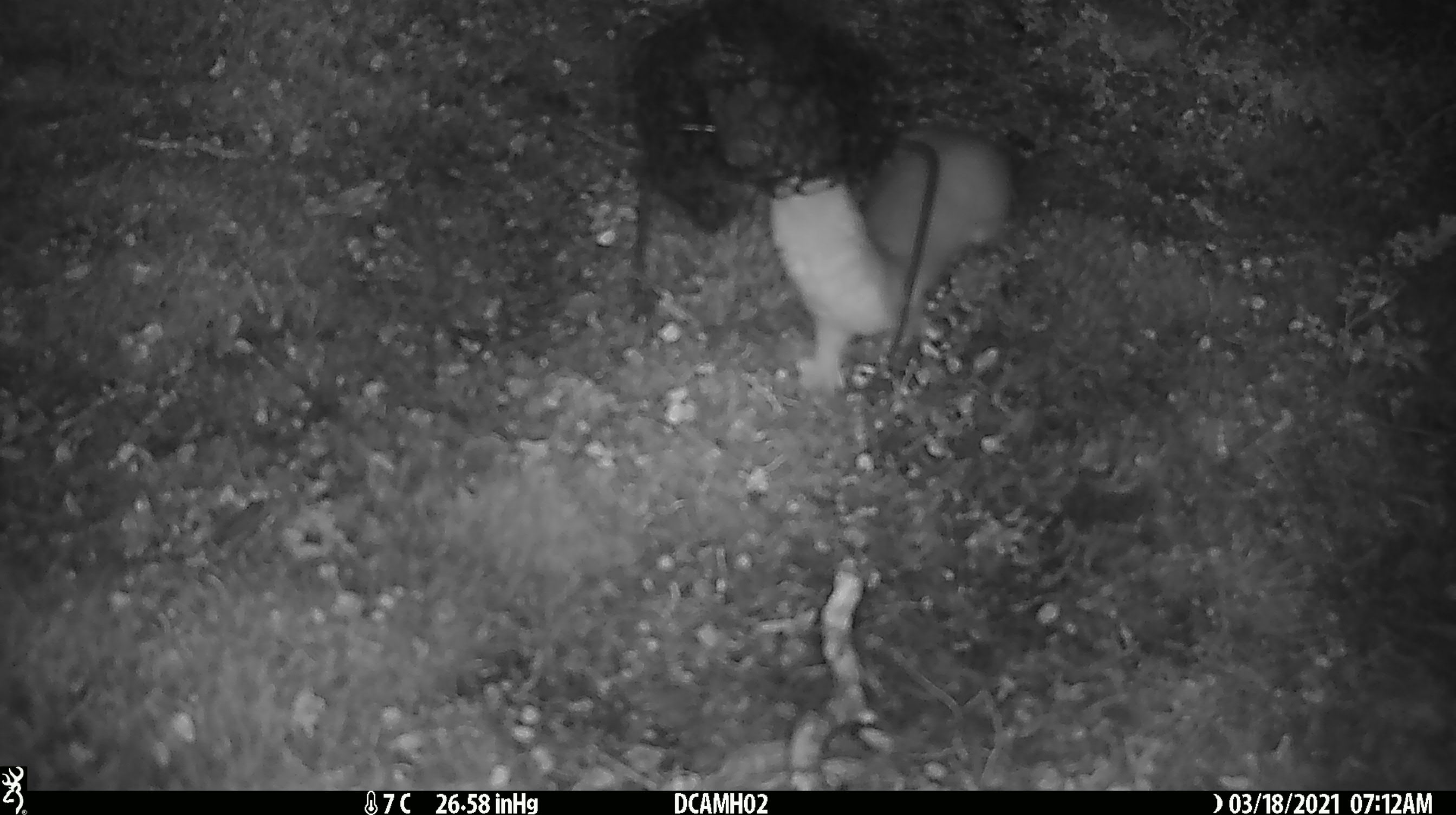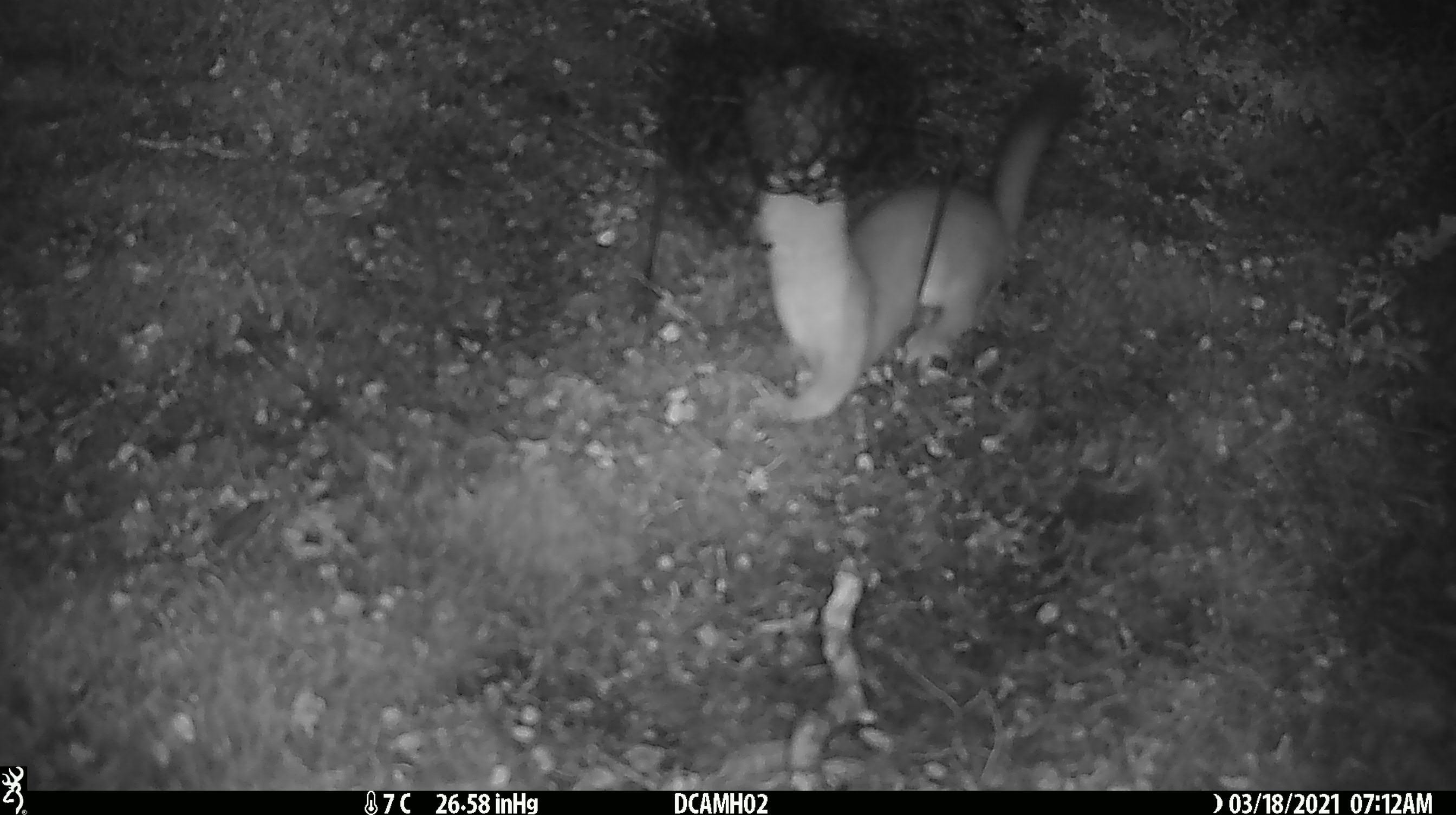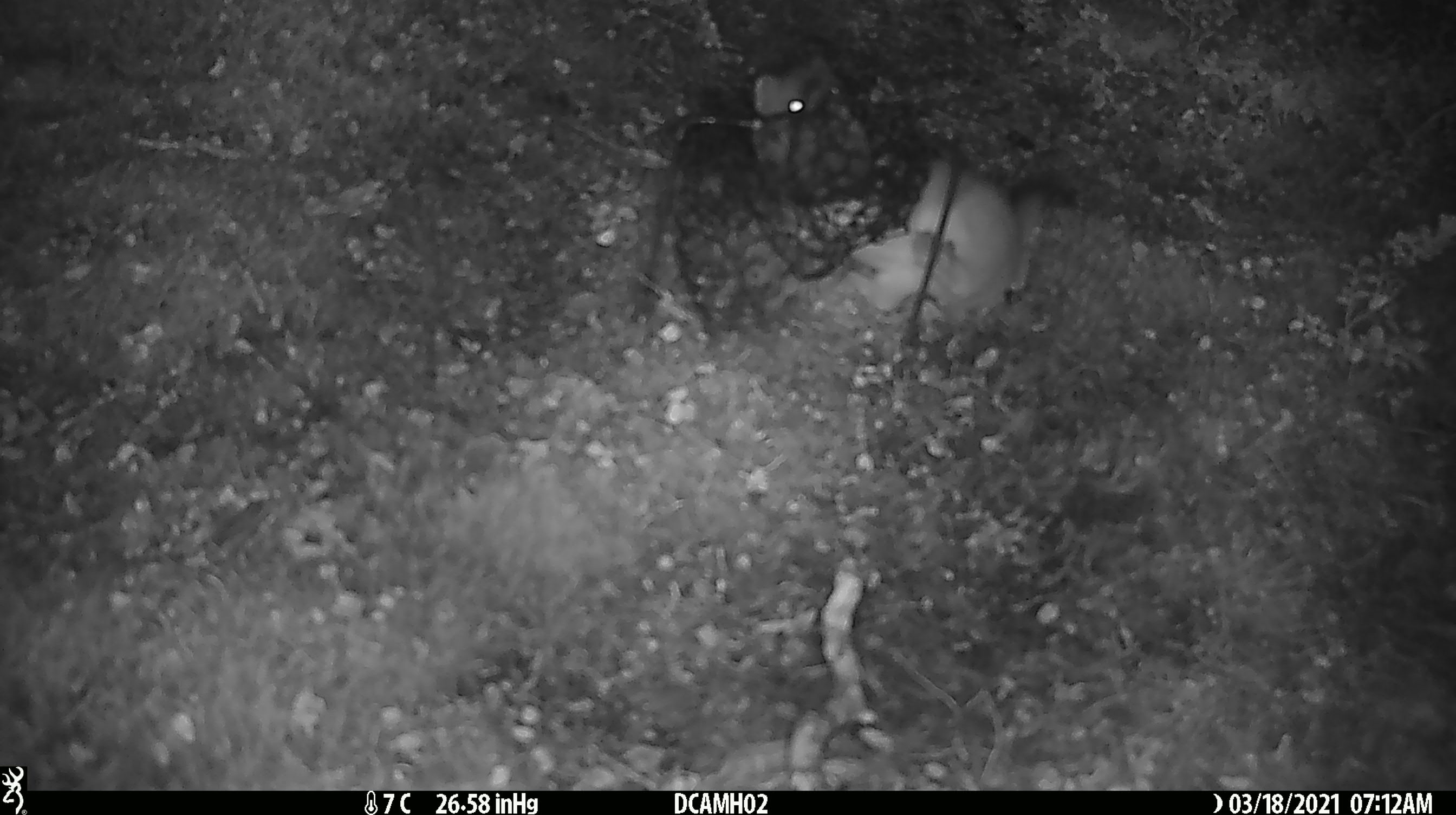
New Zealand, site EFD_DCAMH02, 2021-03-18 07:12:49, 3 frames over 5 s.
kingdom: Animalia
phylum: Chordata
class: Mammalia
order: Carnivora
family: Mustelidae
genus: Mustela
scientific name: Mustela erminea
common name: stoat